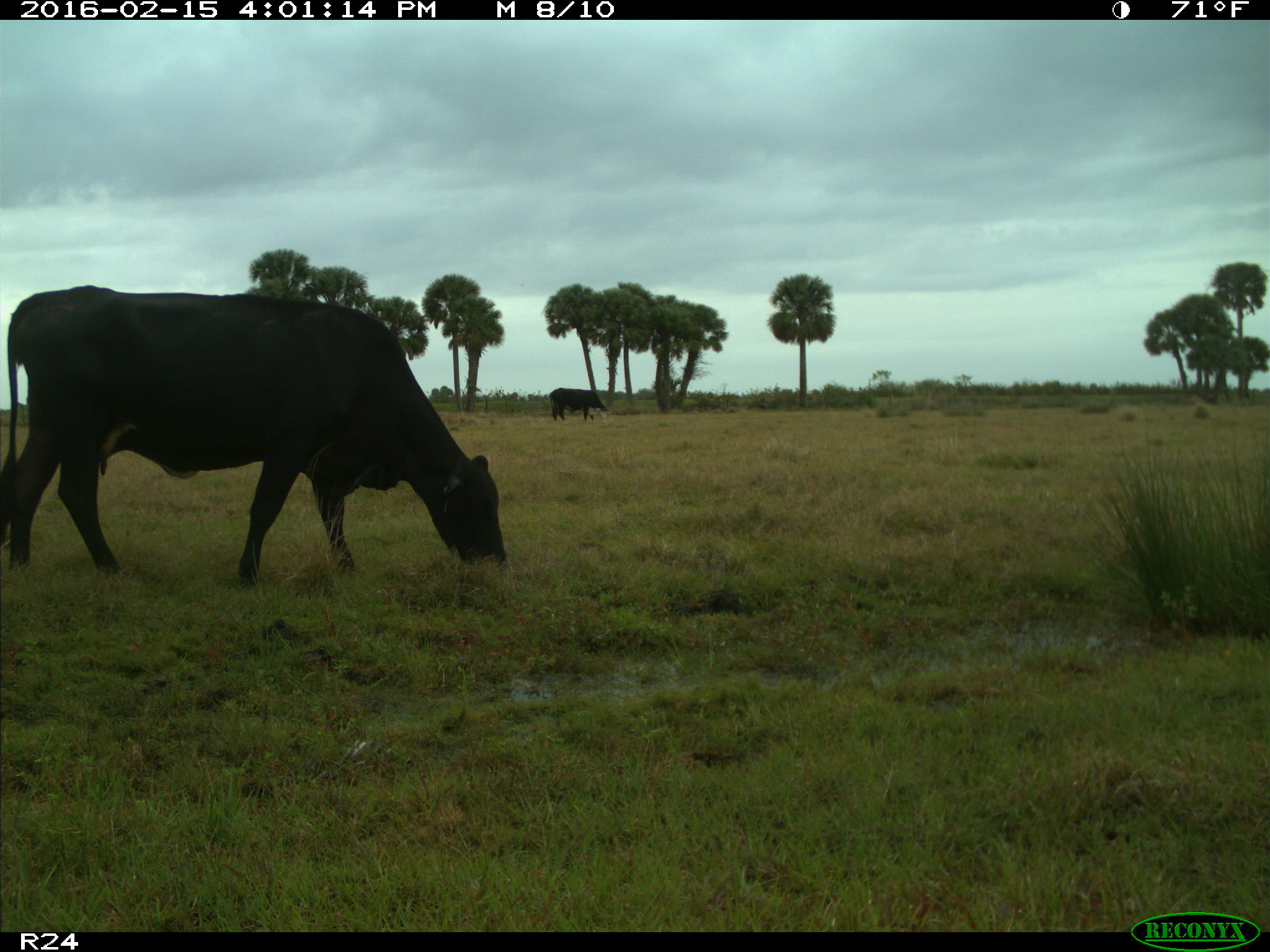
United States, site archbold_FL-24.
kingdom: Animalia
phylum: Chordata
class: Mammalia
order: Artiodactyla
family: Bovidae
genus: Bos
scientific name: Bos taurus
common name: domestic cow